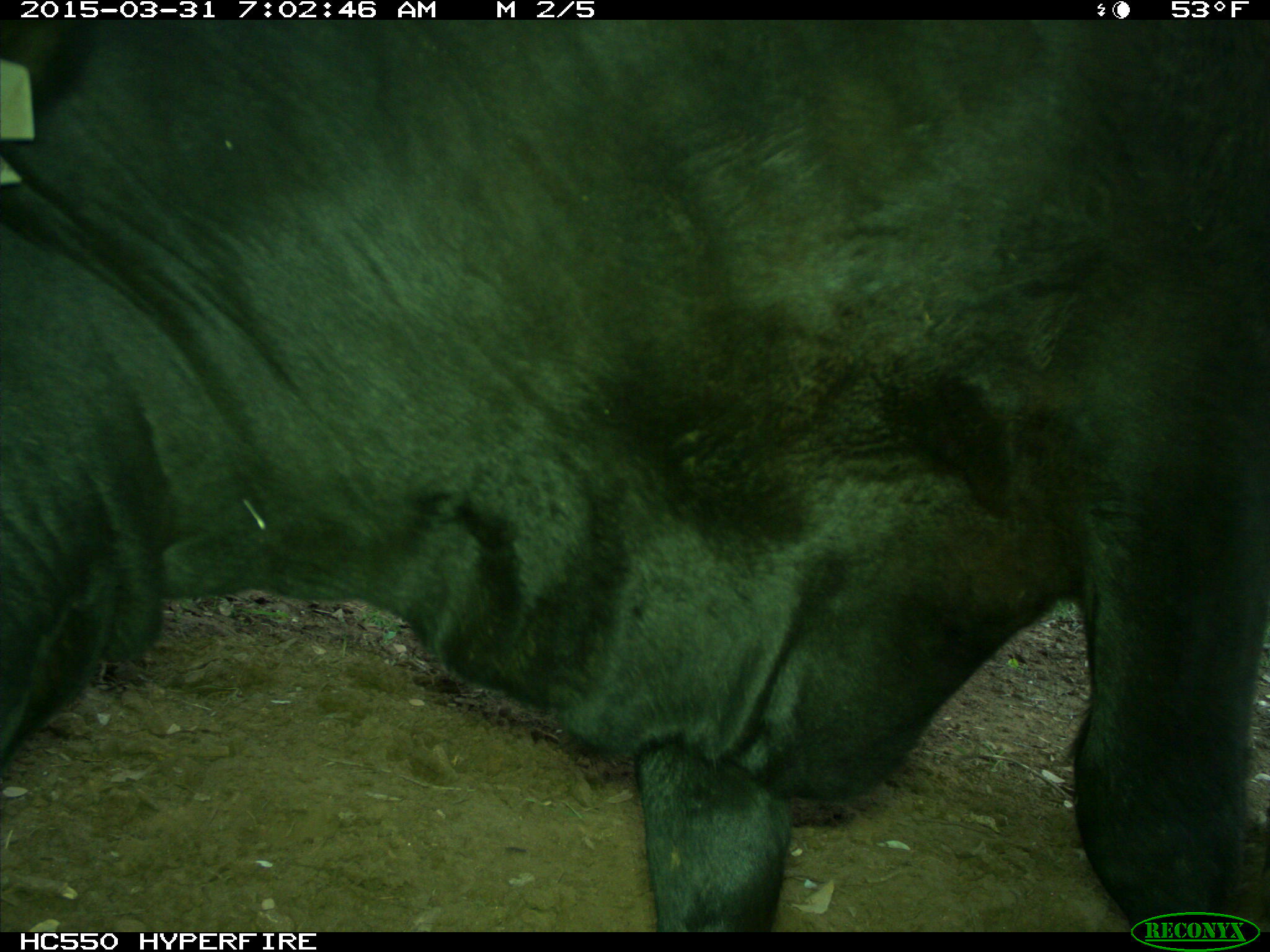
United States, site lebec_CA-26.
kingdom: Animalia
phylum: Chordata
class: Mammalia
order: Artiodactyla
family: Bovidae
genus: Bos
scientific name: Bos taurus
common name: domestic cow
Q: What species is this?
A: Bos taurus (domestic cow).